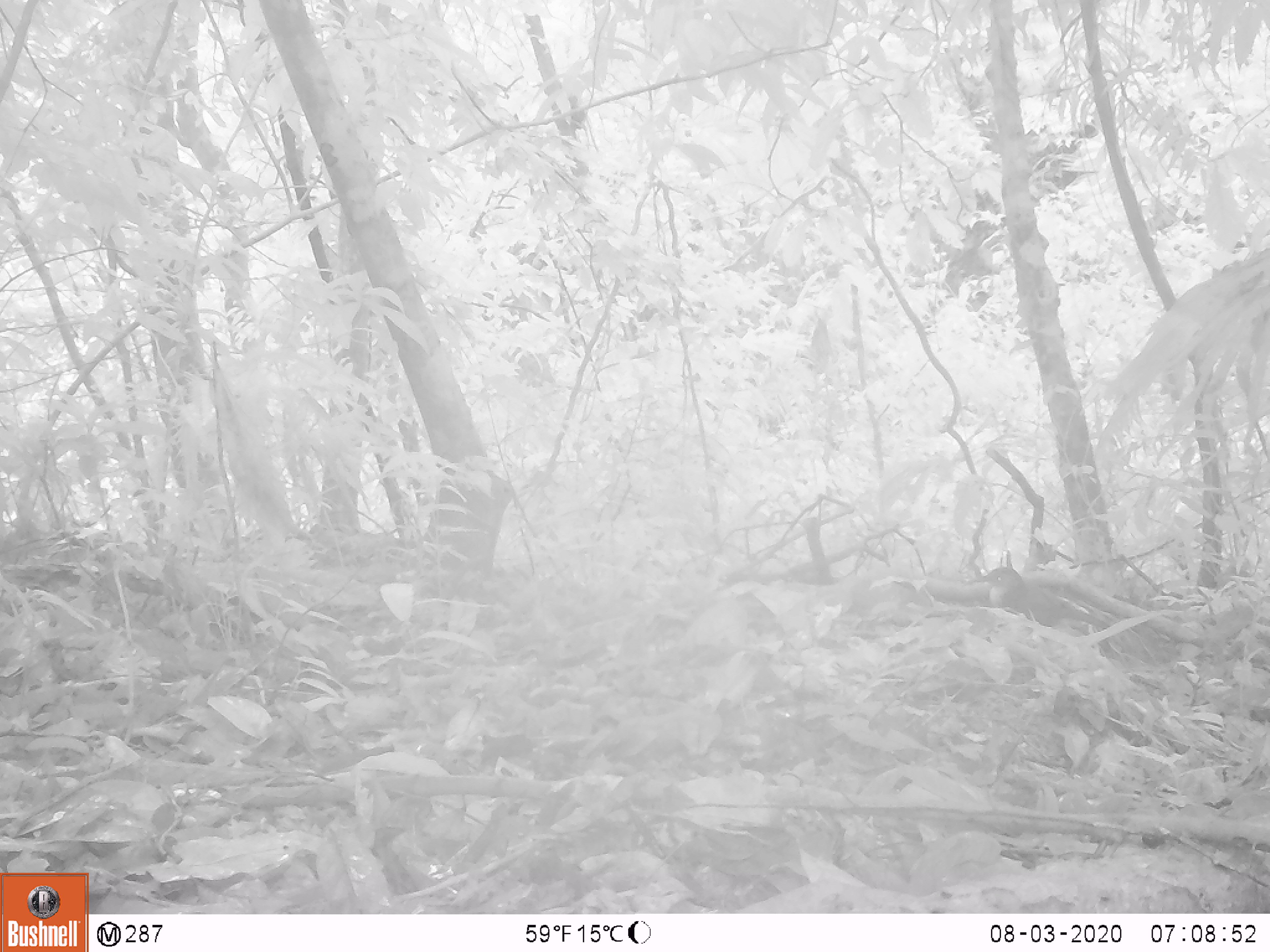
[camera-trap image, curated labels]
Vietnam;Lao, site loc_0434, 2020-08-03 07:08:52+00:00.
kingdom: Animalia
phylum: Chordata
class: Aves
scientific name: Aves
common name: bird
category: unidentified bird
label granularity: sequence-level